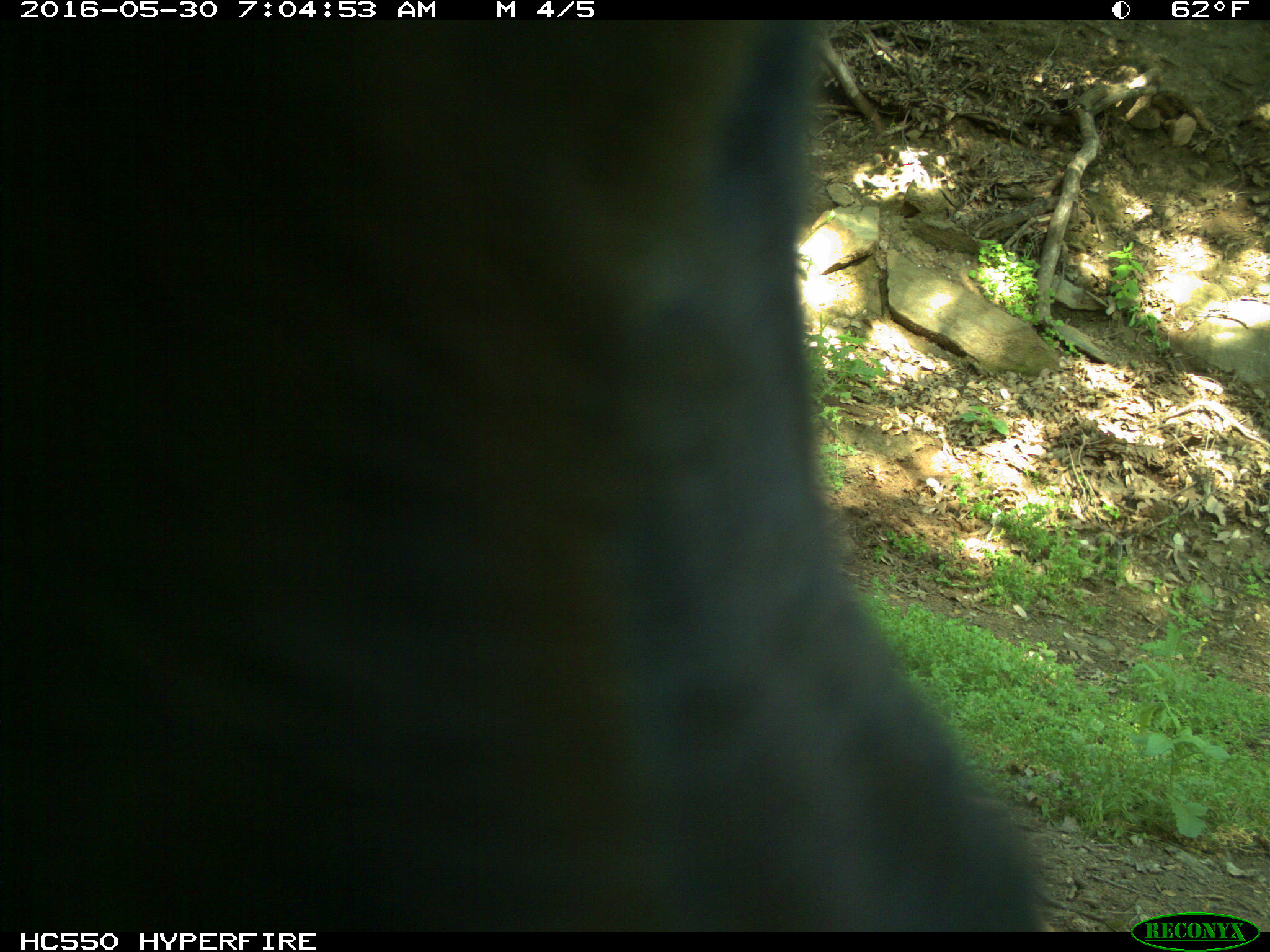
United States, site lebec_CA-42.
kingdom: Animalia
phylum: Chordata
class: Mammalia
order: Artiodactyla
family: Bovidae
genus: Bos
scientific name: Bos taurus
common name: domestic cow